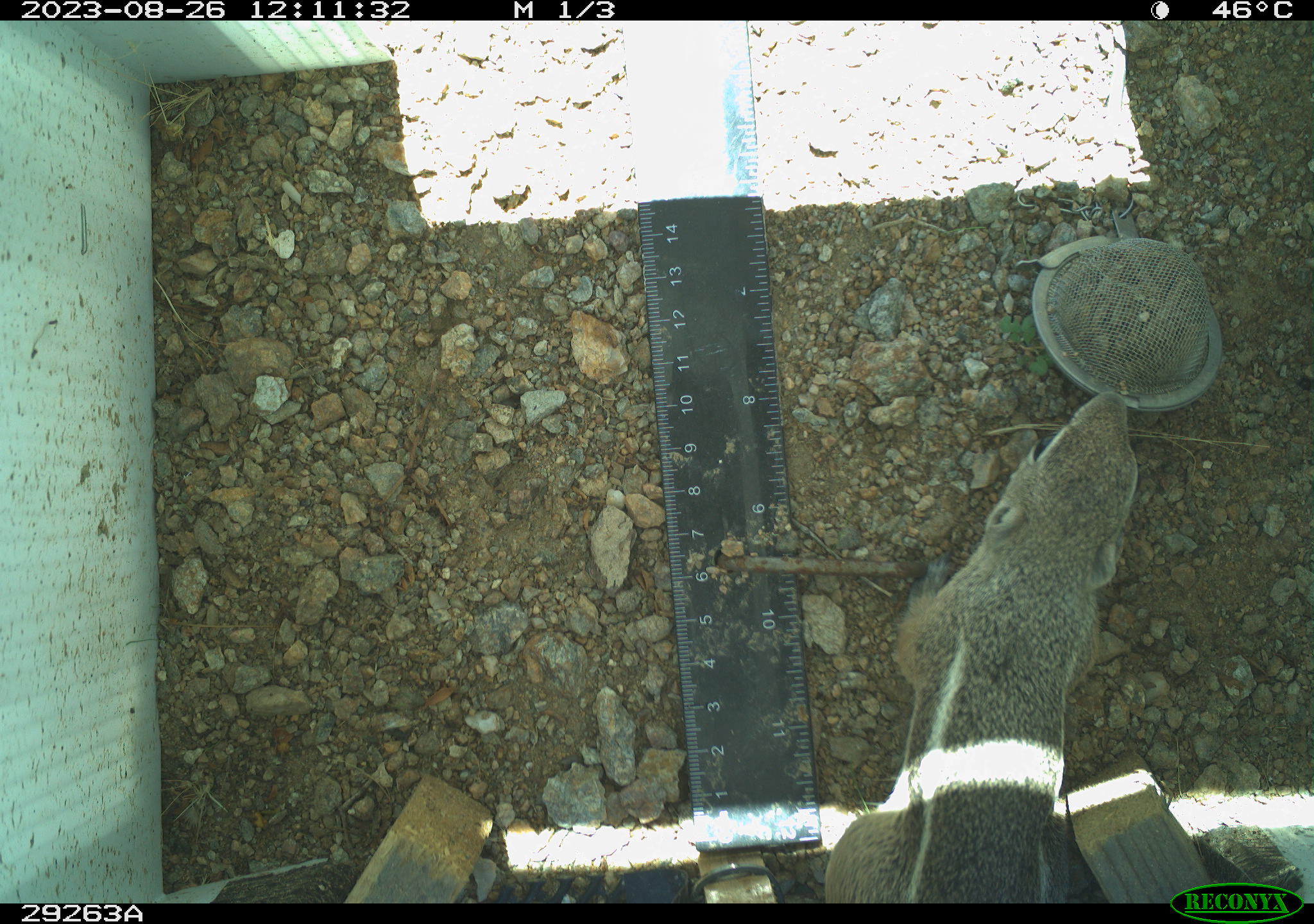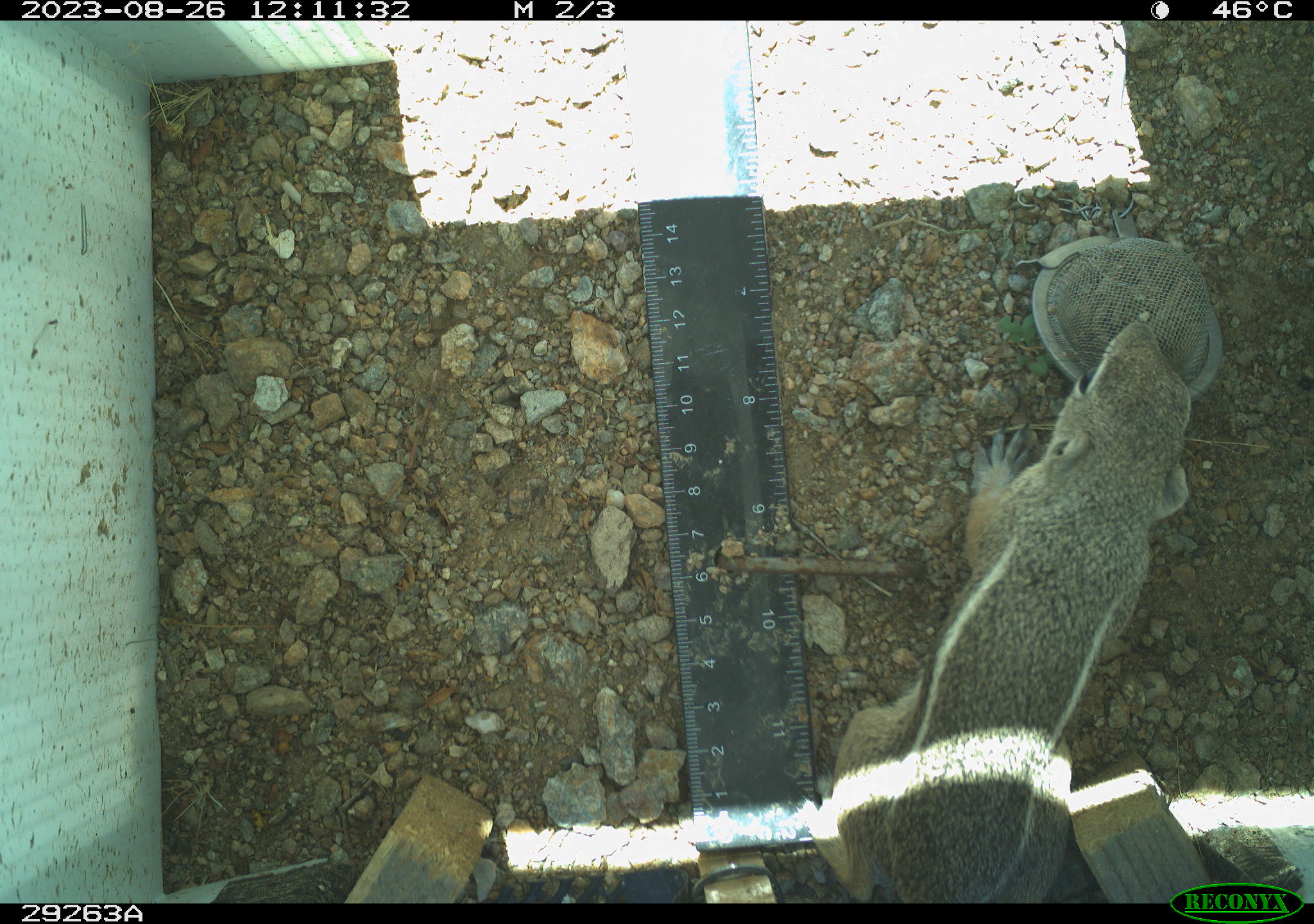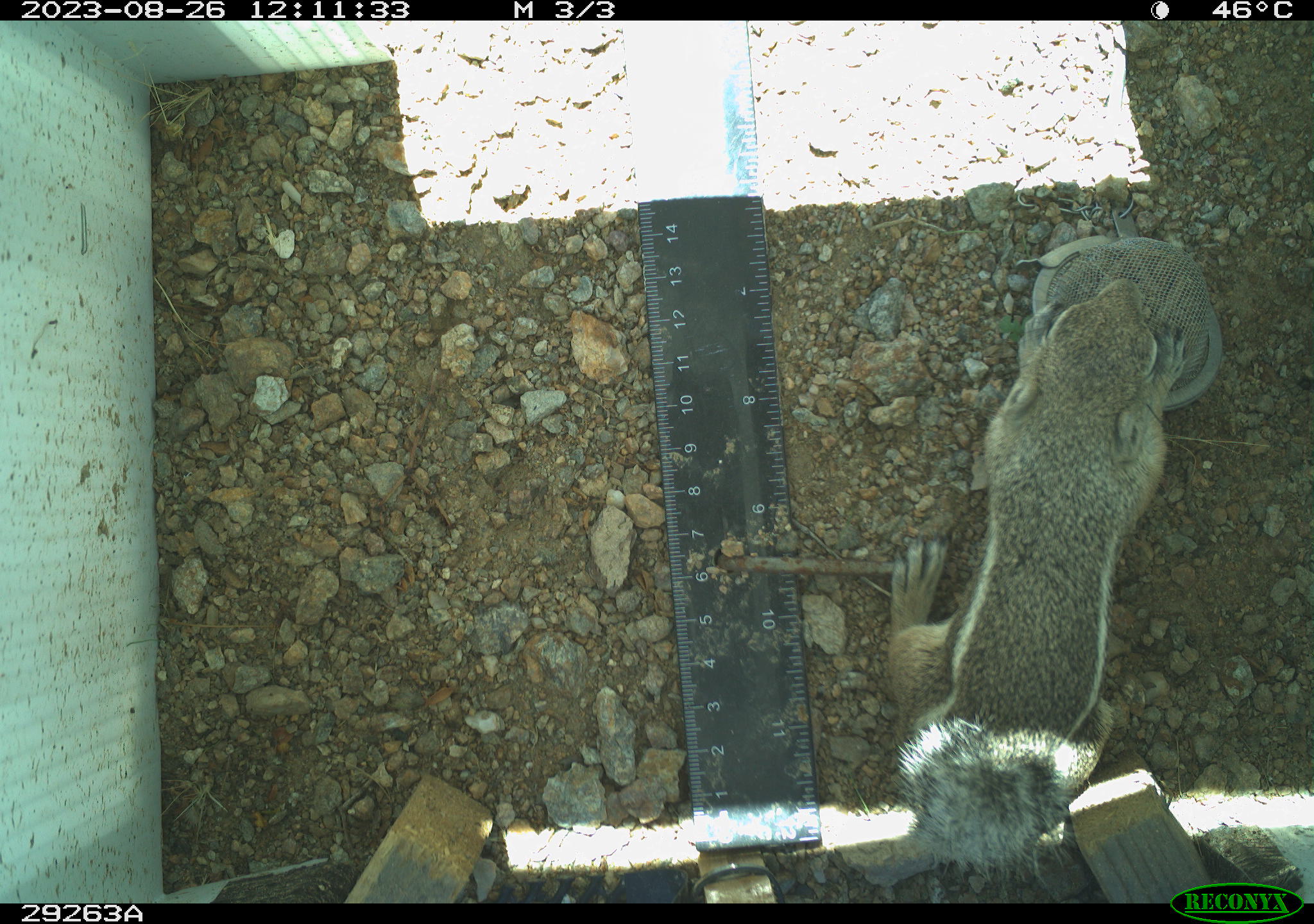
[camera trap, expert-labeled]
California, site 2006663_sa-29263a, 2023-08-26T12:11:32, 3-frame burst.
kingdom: Animalia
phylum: Chordata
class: Mammalia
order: Rodentia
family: Sciuridae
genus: Ammospermophilus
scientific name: Ammospermophilus leucurus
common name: white-tailed antelope squirrel